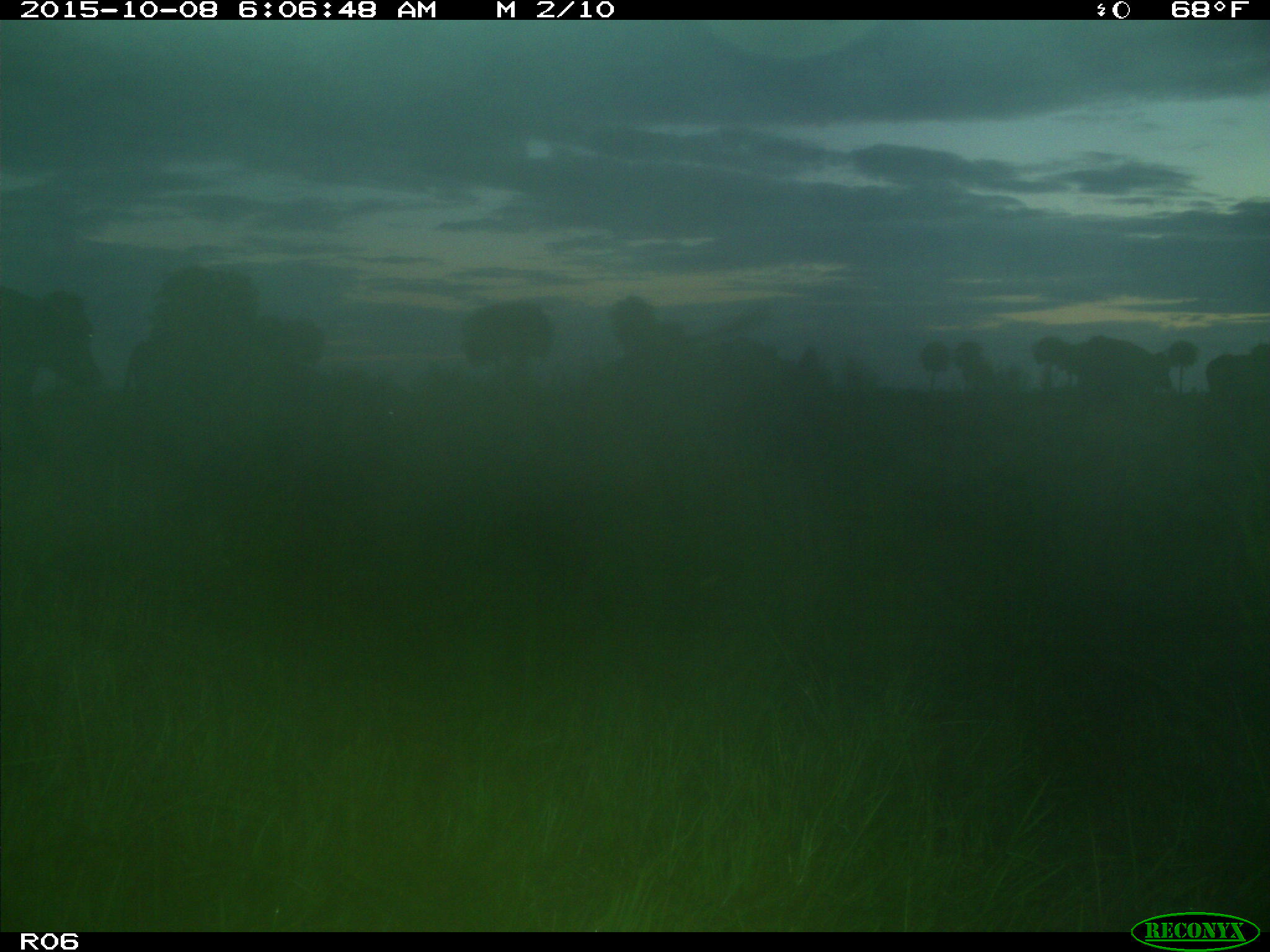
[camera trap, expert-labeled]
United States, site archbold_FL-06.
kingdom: Animalia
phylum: Chordata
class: Mammalia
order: Artiodactyla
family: Bovidae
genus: Bos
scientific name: Bos taurus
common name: domestic cow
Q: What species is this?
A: Bos taurus (domestic cow).